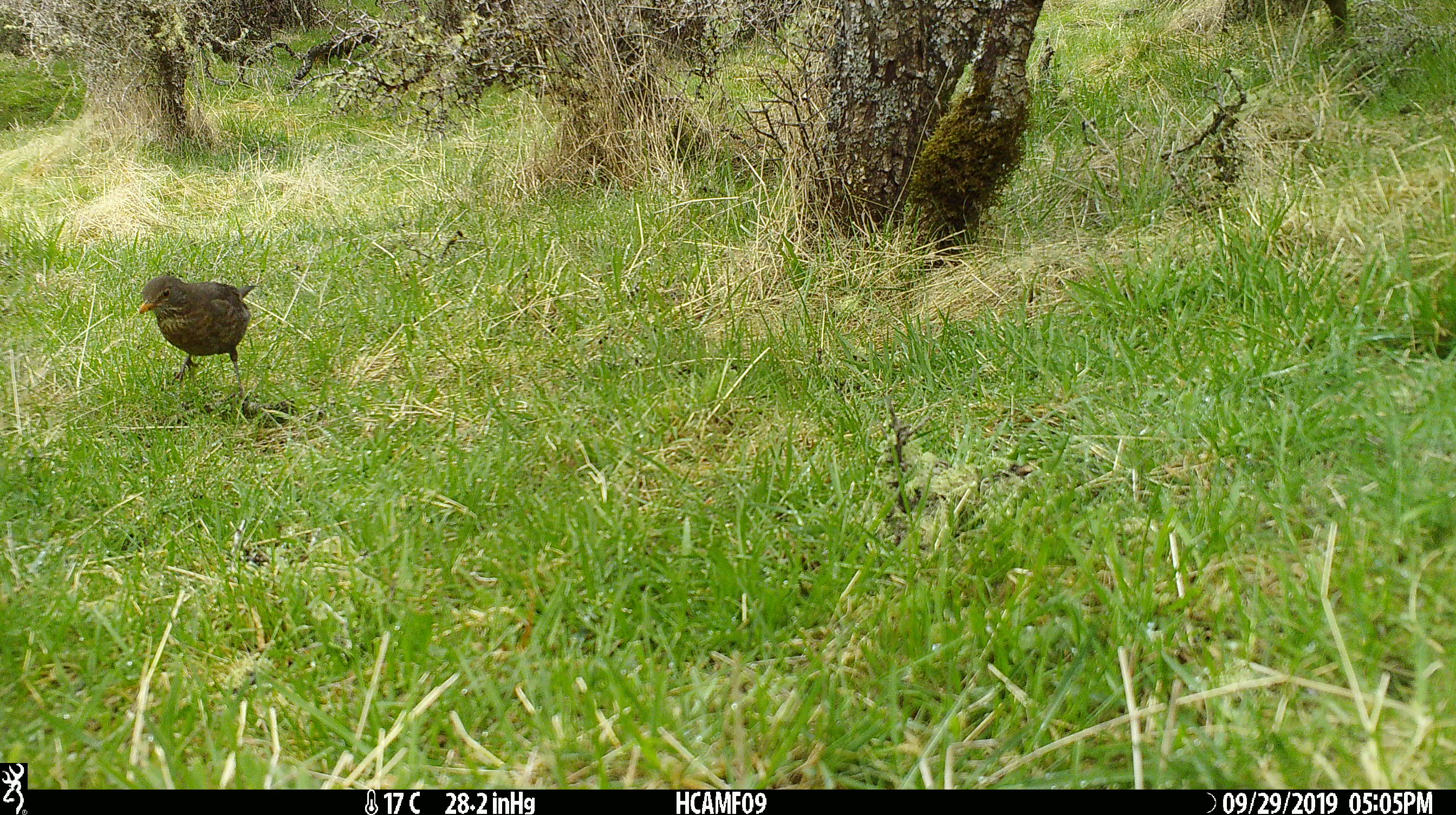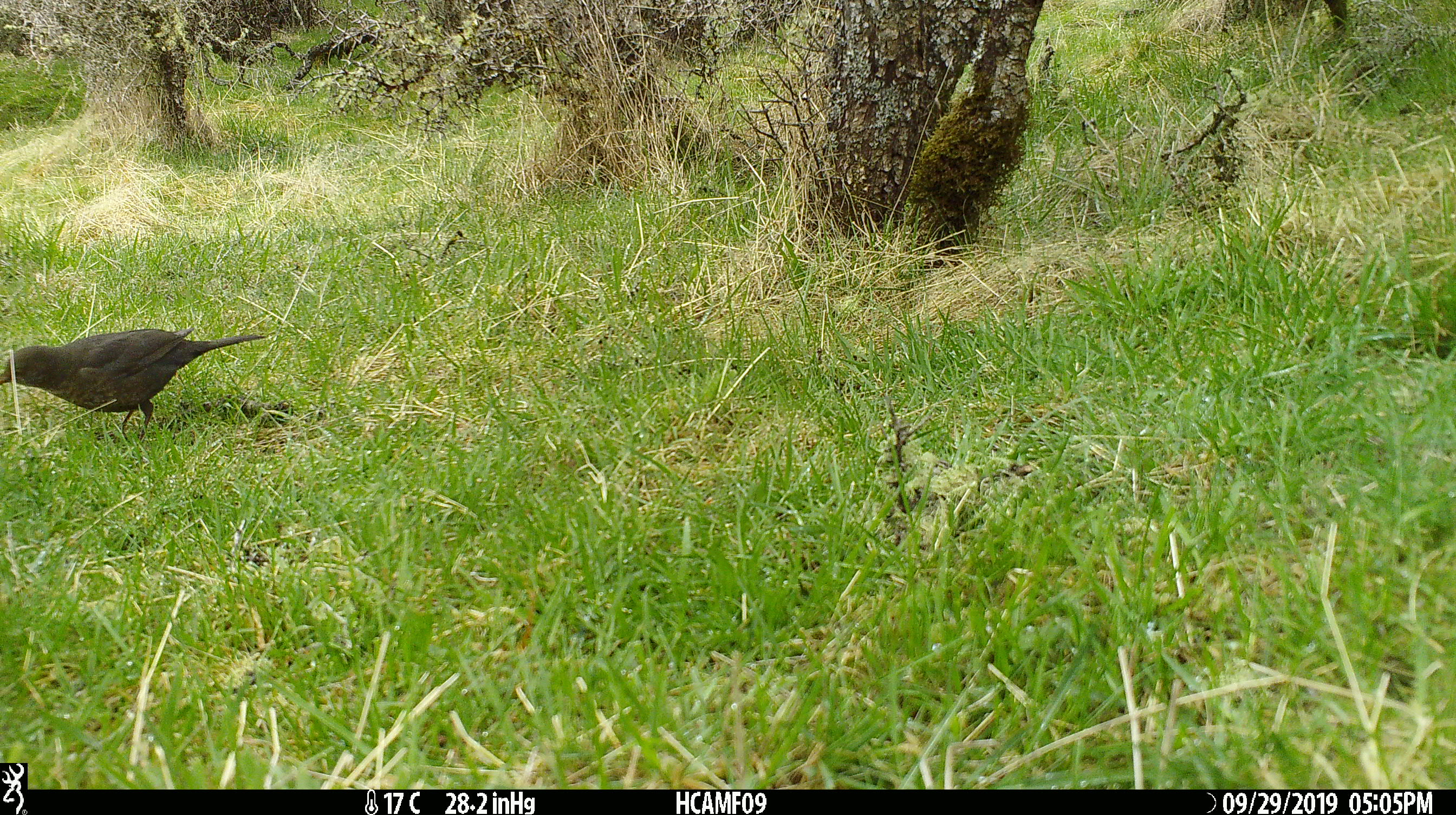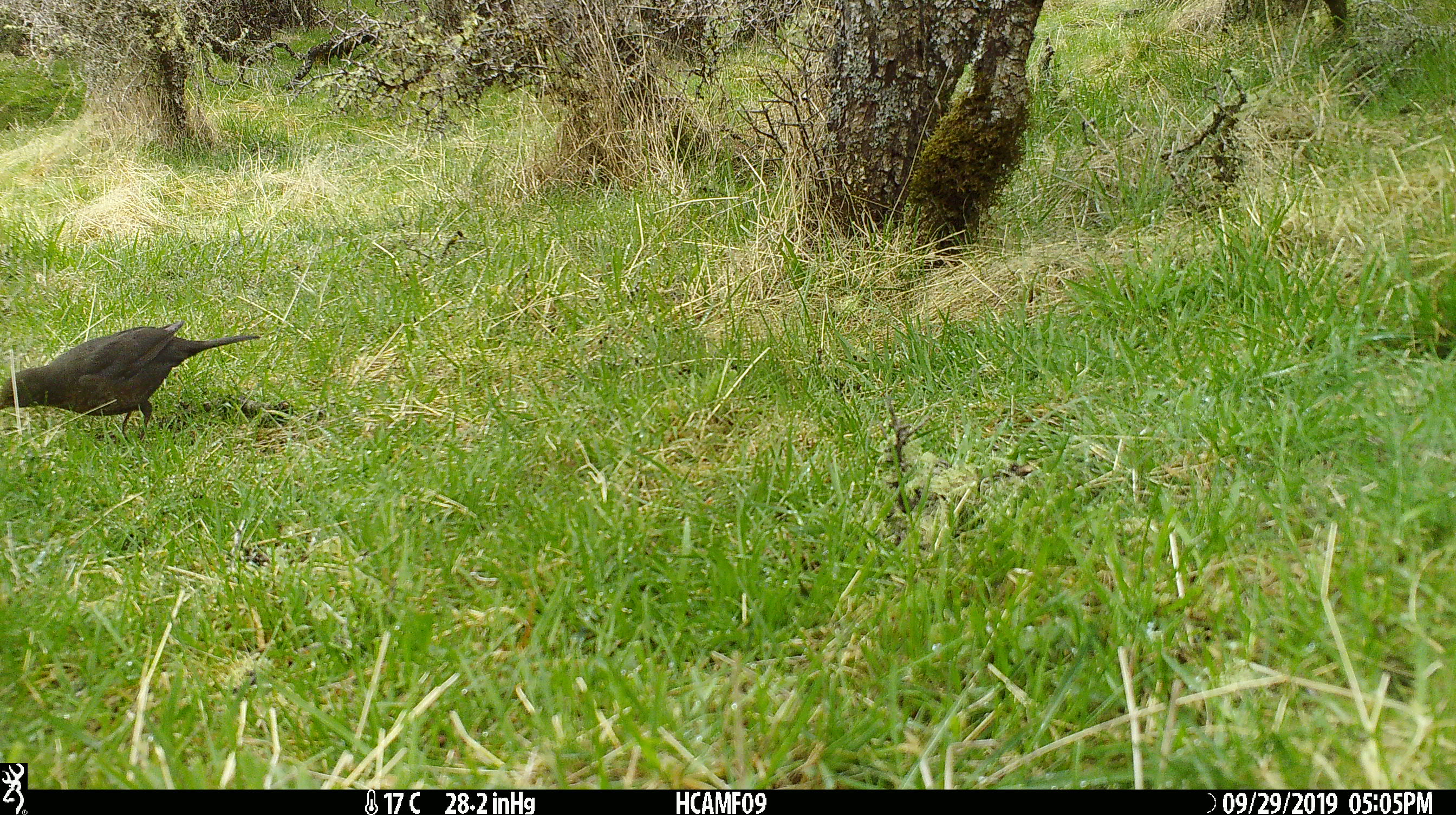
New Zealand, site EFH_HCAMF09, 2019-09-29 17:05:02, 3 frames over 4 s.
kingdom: Animalia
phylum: Chordata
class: Aves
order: Passeriformes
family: Turdidae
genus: Turdus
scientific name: Turdus merula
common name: eurasian blackbird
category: blackbird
Blackbird (eurasian blackbird) (Turdus merula).